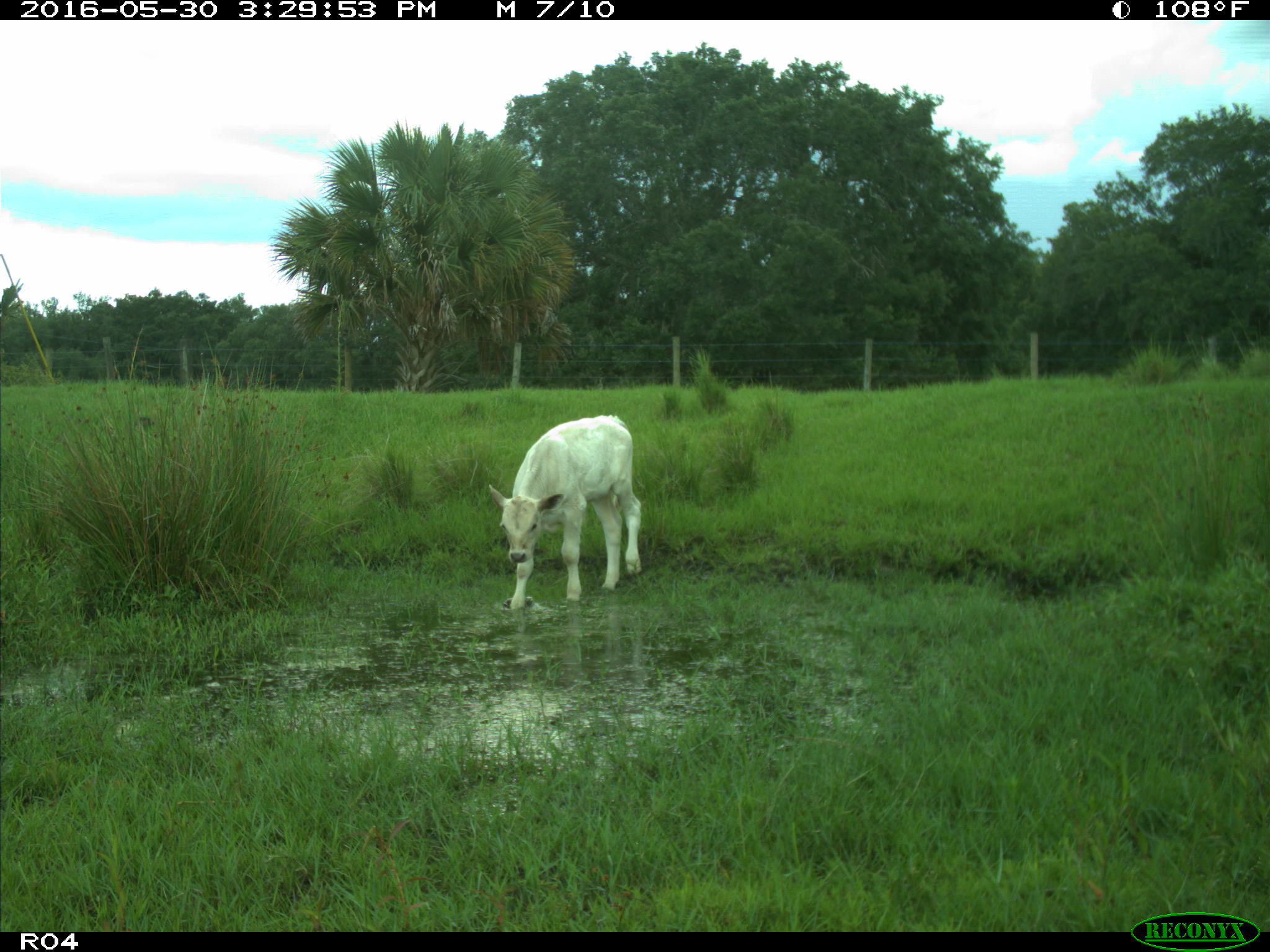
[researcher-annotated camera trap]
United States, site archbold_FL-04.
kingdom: Animalia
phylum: Chordata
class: Mammalia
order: Artiodactyla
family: Bovidae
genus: Bos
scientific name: Bos taurus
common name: domestic cow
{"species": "Bos taurus (domestic cow)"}